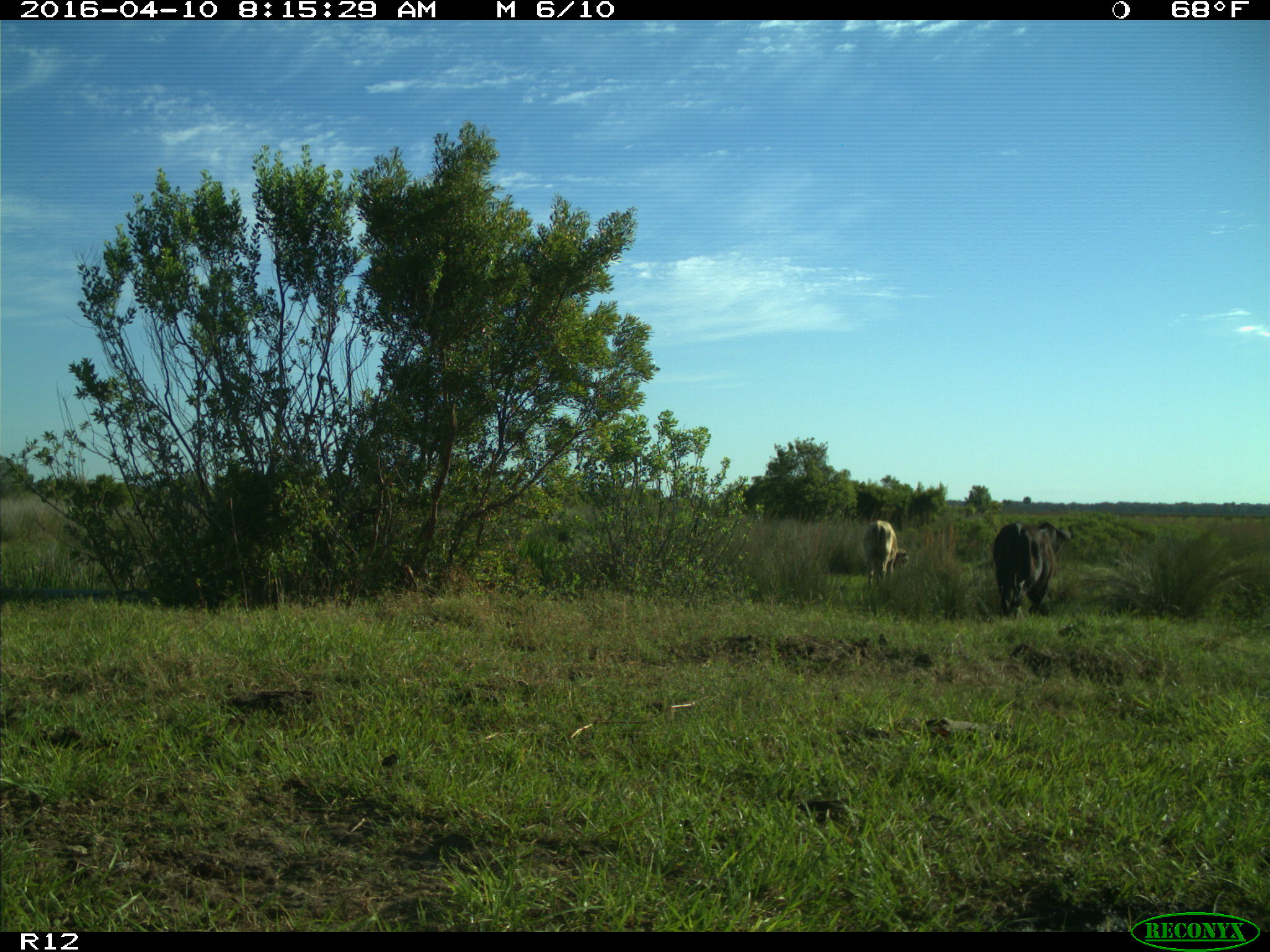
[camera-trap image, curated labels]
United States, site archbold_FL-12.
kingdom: Animalia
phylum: Chordata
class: Mammalia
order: Artiodactyla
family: Bovidae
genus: Bos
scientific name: Bos taurus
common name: domestic cow